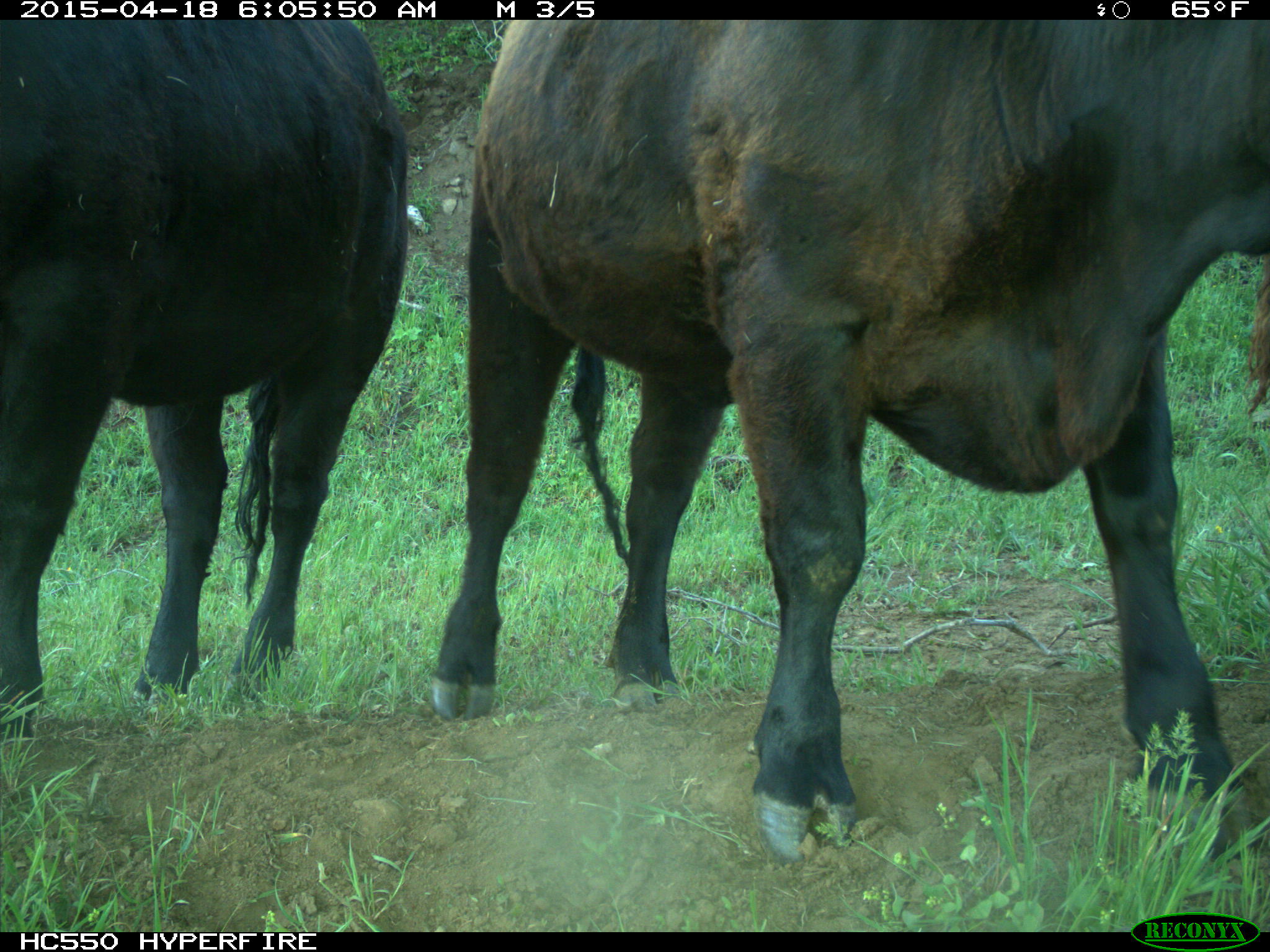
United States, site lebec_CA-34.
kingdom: Animalia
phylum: Chordata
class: Mammalia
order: Artiodactyla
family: Bovidae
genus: Bos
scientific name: Bos taurus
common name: domestic cow